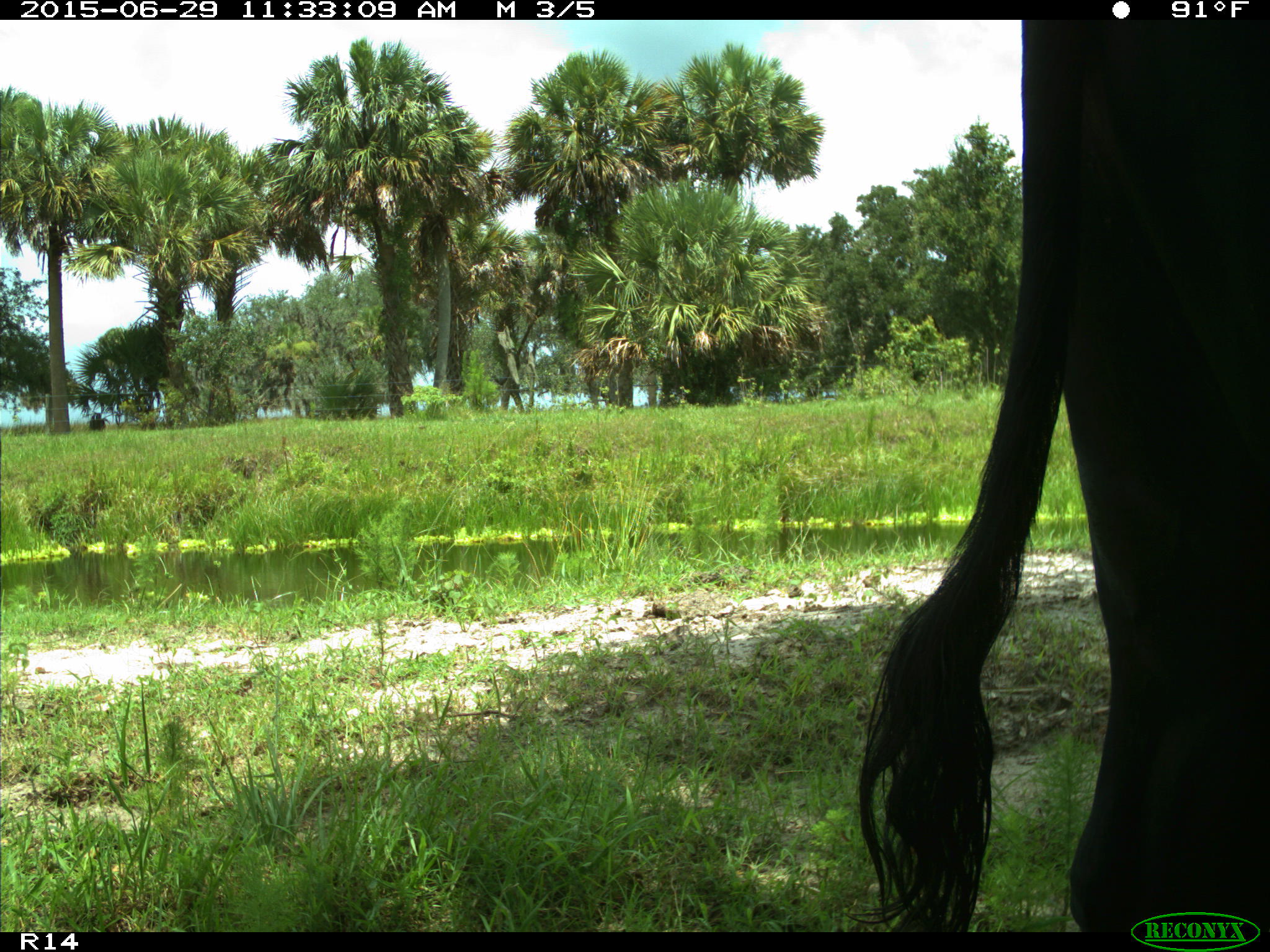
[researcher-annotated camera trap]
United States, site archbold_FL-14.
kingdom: Animalia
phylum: Chordata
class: Mammalia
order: Artiodactyla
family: Bovidae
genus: Bos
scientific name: Bos taurus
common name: domestic cow